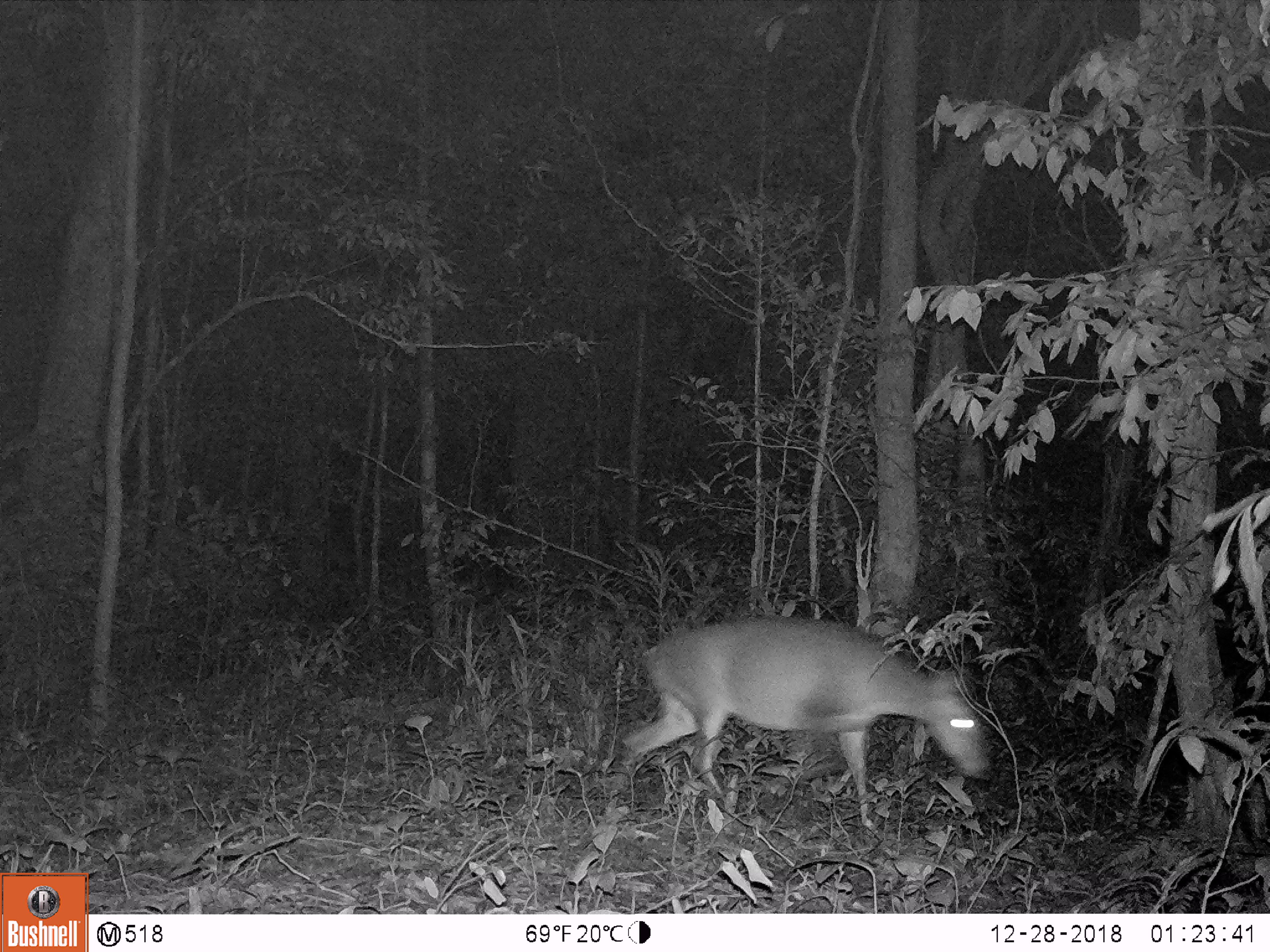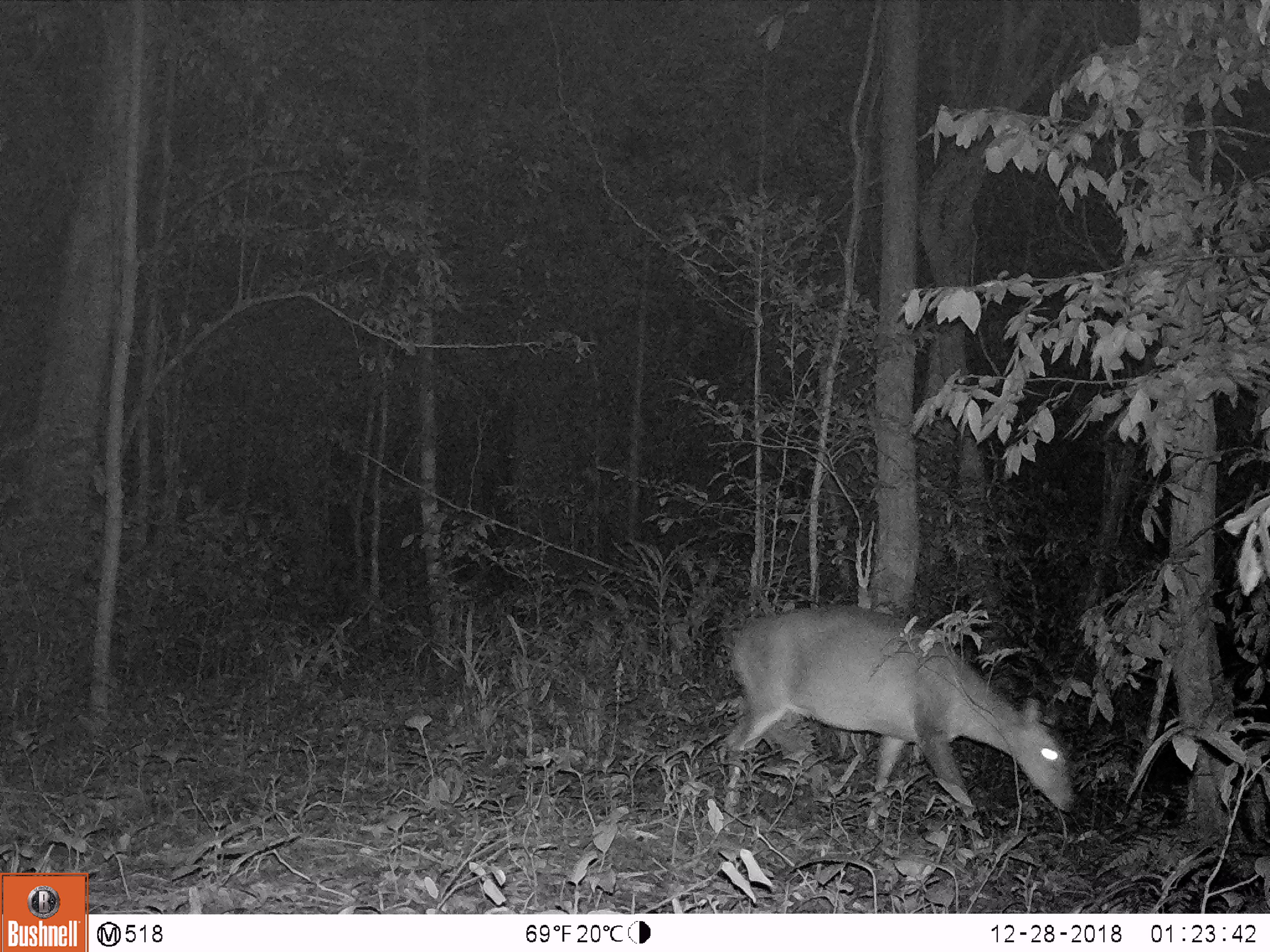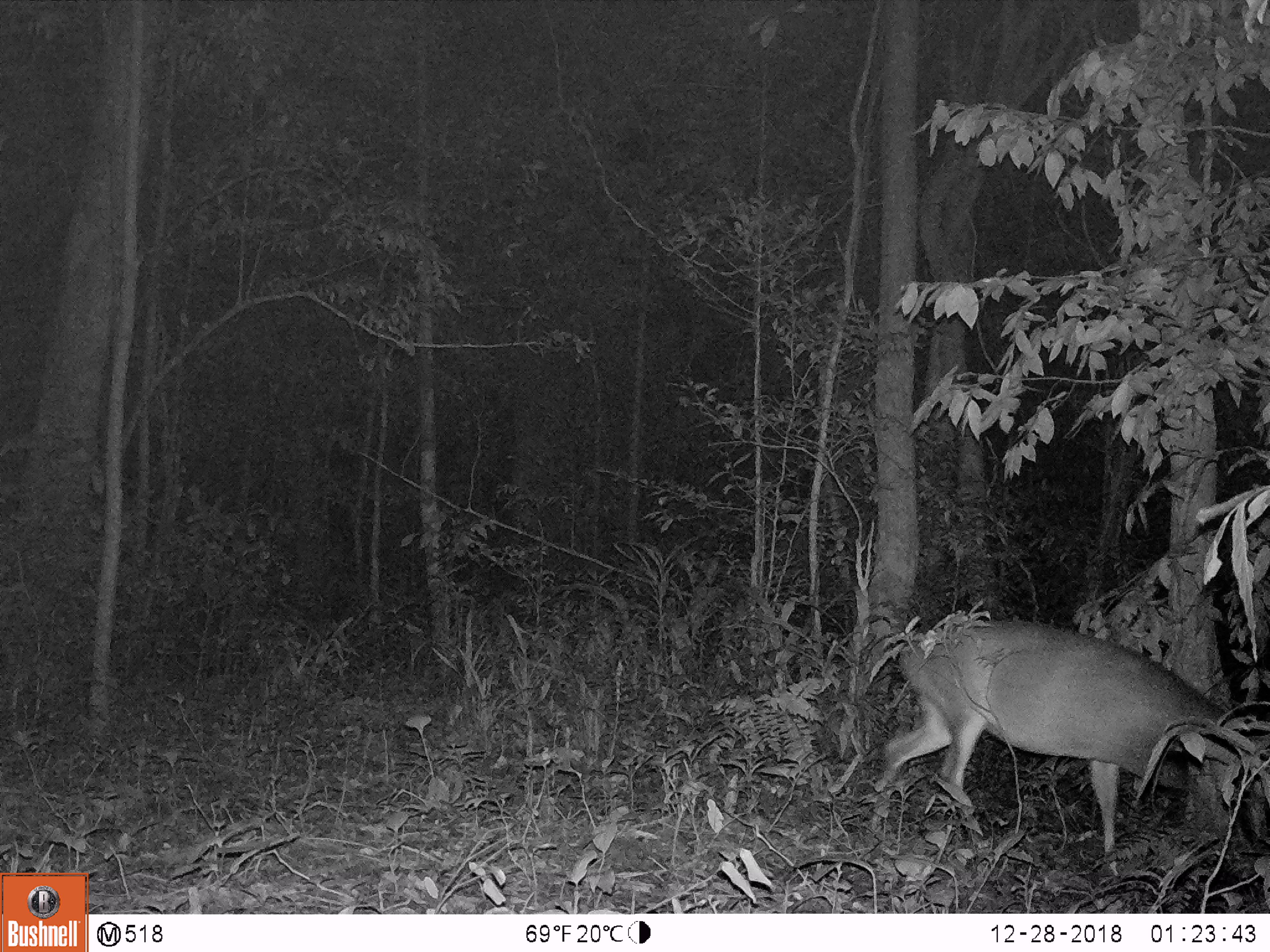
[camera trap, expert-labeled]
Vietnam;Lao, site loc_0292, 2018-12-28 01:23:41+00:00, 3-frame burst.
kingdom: Animalia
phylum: Chordata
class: Mammalia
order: Artiodactyla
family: Cervidae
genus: Muntiacus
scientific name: Muntiacus vuquangensis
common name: large-antlered muntjac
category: large antlered muntjac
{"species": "large antlered muntjac (large-antlered muntjac) (Muntiacus vuquangensis)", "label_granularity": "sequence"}